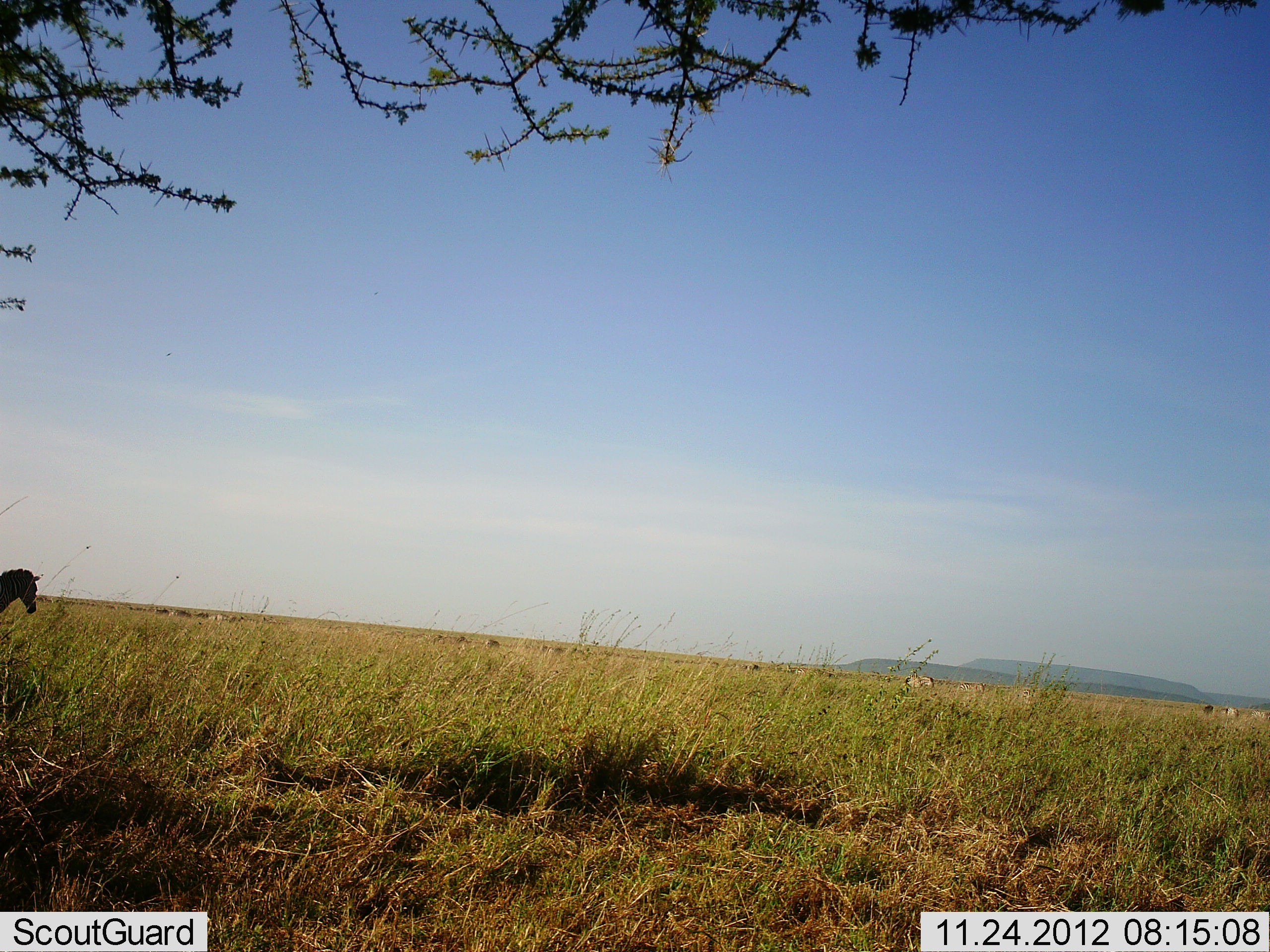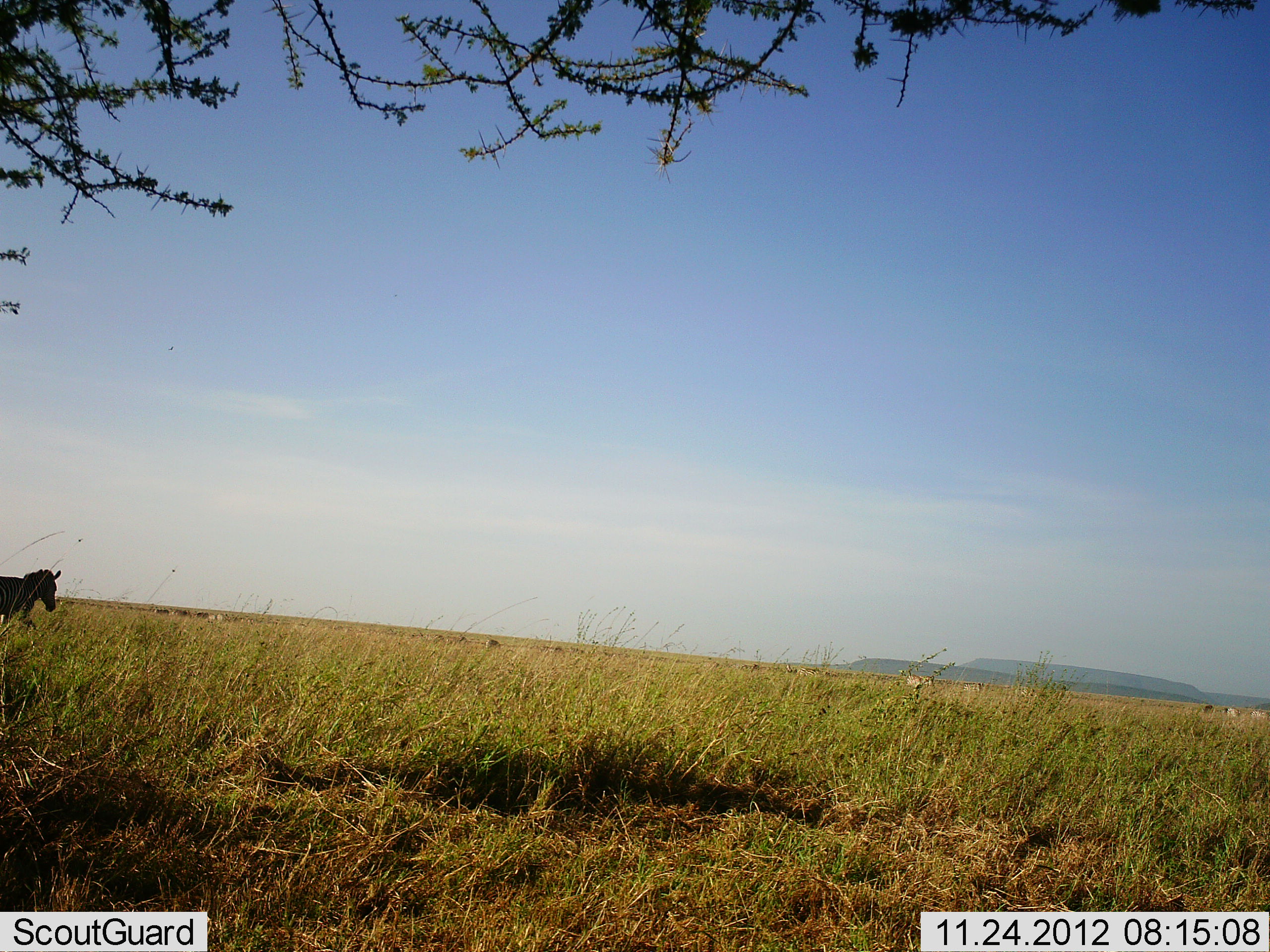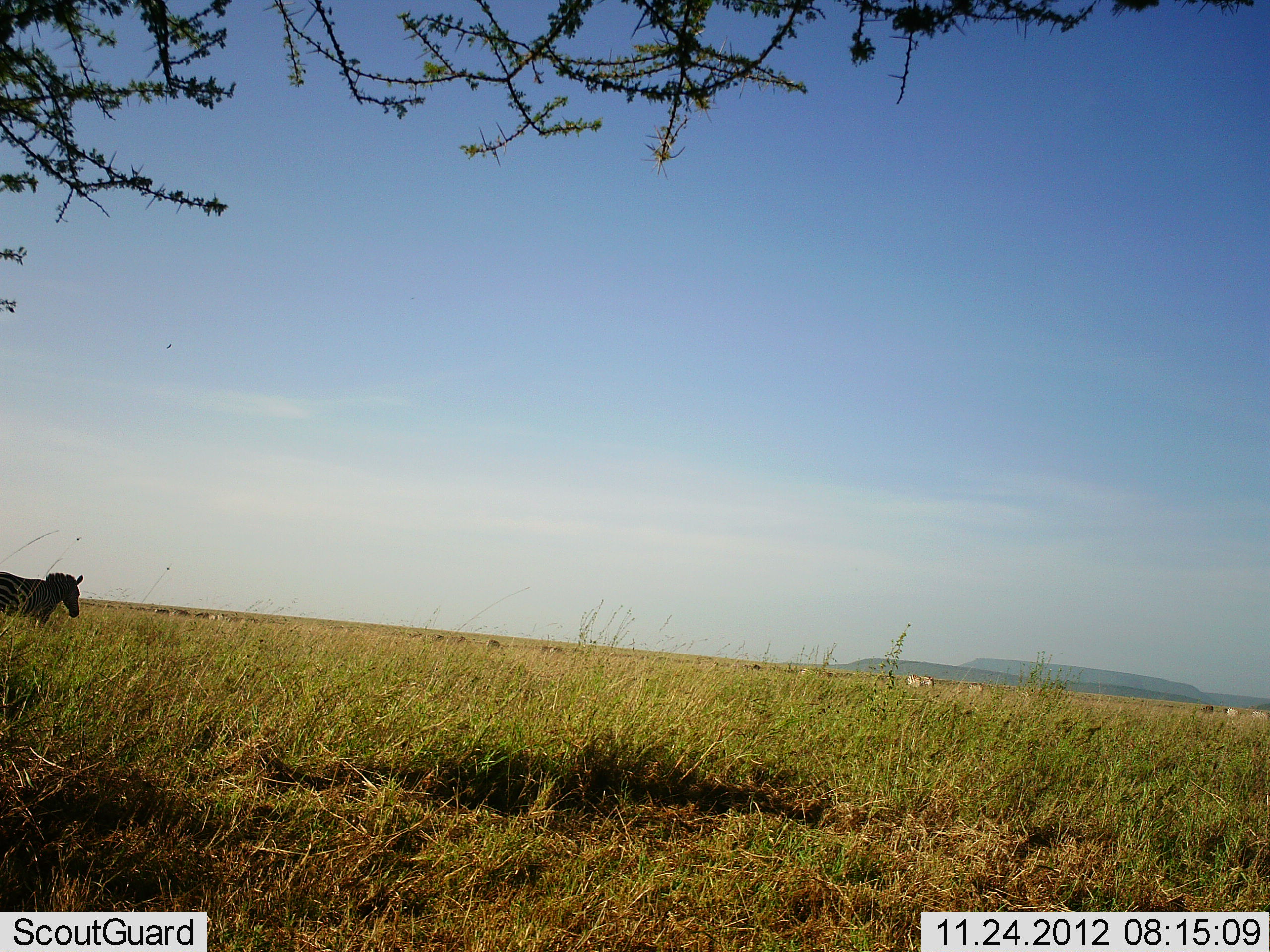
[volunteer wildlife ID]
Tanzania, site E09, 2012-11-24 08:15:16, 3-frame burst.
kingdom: Animalia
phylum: Chordata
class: Mammalia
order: Perissodactyla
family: Equidae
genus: Equus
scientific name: Equus quagga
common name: plains zebra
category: zebra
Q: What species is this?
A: Zebra (plains zebra) (Equus quagga).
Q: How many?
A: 1.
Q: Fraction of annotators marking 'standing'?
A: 18%.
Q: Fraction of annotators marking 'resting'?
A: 0%.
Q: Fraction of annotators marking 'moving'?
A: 100%.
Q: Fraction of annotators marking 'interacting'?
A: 0%.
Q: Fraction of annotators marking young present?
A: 0%.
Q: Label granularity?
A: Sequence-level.